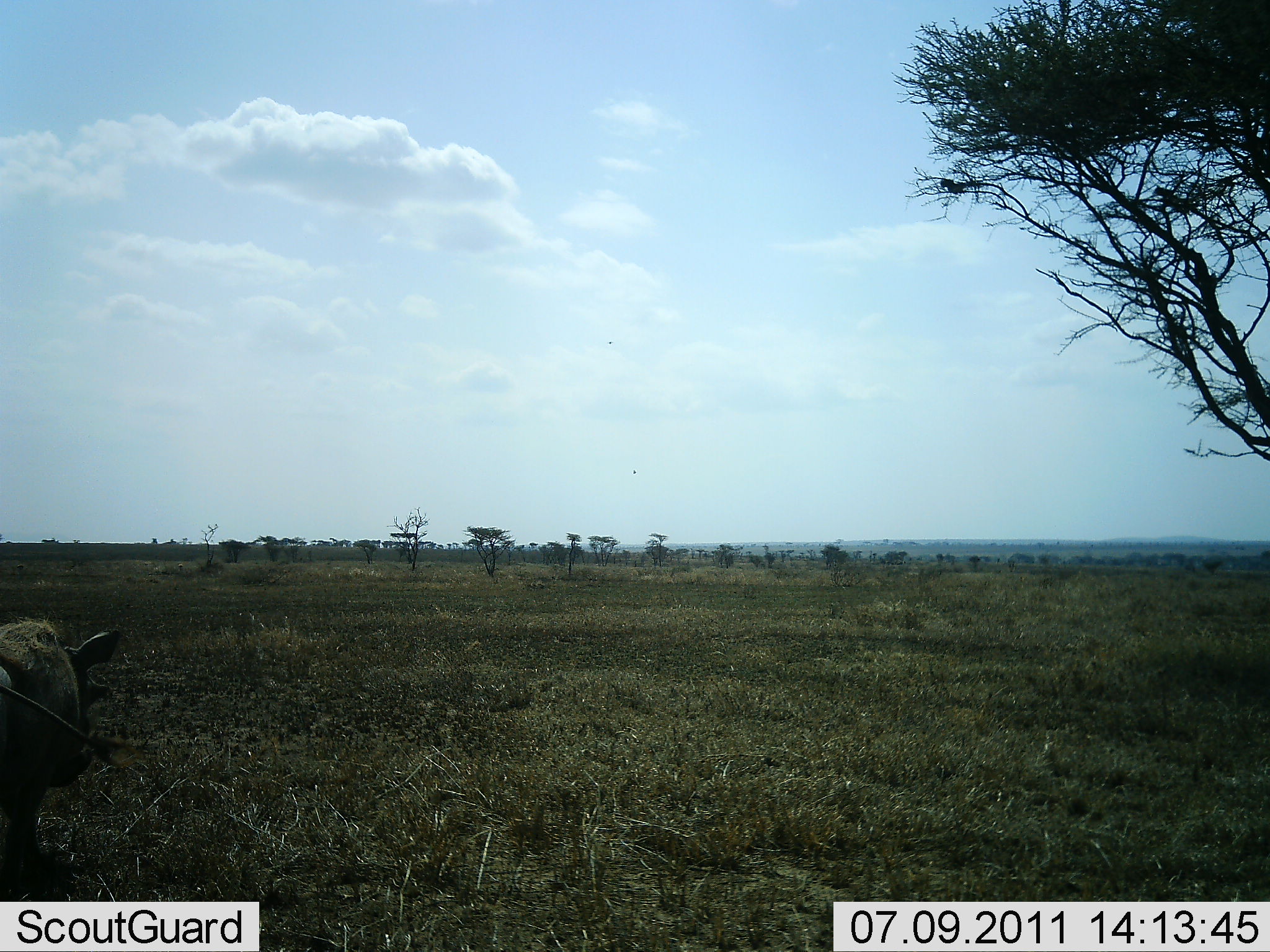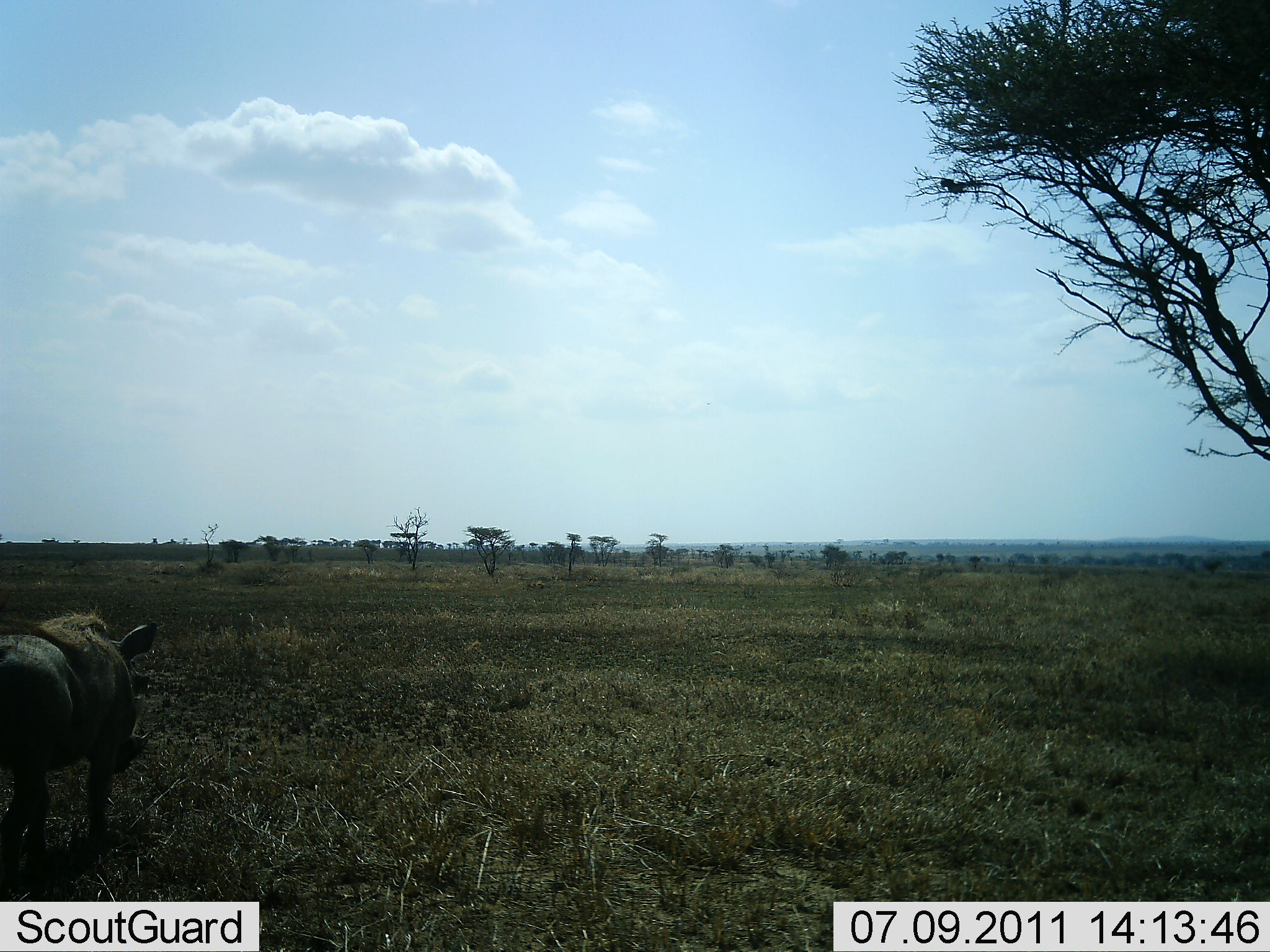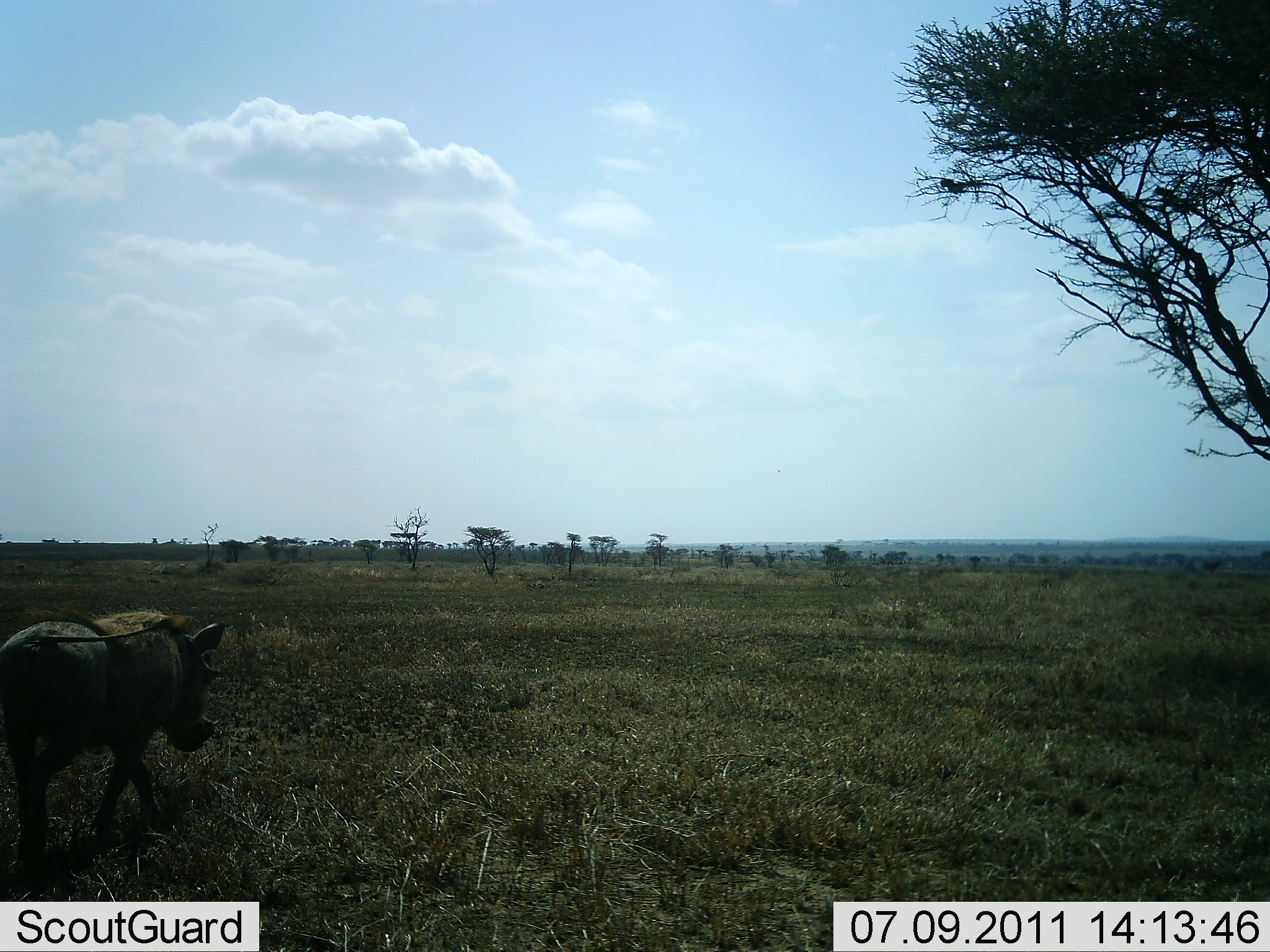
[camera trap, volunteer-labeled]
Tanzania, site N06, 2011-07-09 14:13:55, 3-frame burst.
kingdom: Animalia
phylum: Chordata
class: Mammalia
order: Artiodactyla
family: Suidae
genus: Phacochoerus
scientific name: Phacochoerus africanus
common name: warthog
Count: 1.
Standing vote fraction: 0%.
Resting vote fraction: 0%.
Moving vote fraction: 100%.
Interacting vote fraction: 0%.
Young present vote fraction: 0%.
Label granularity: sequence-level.